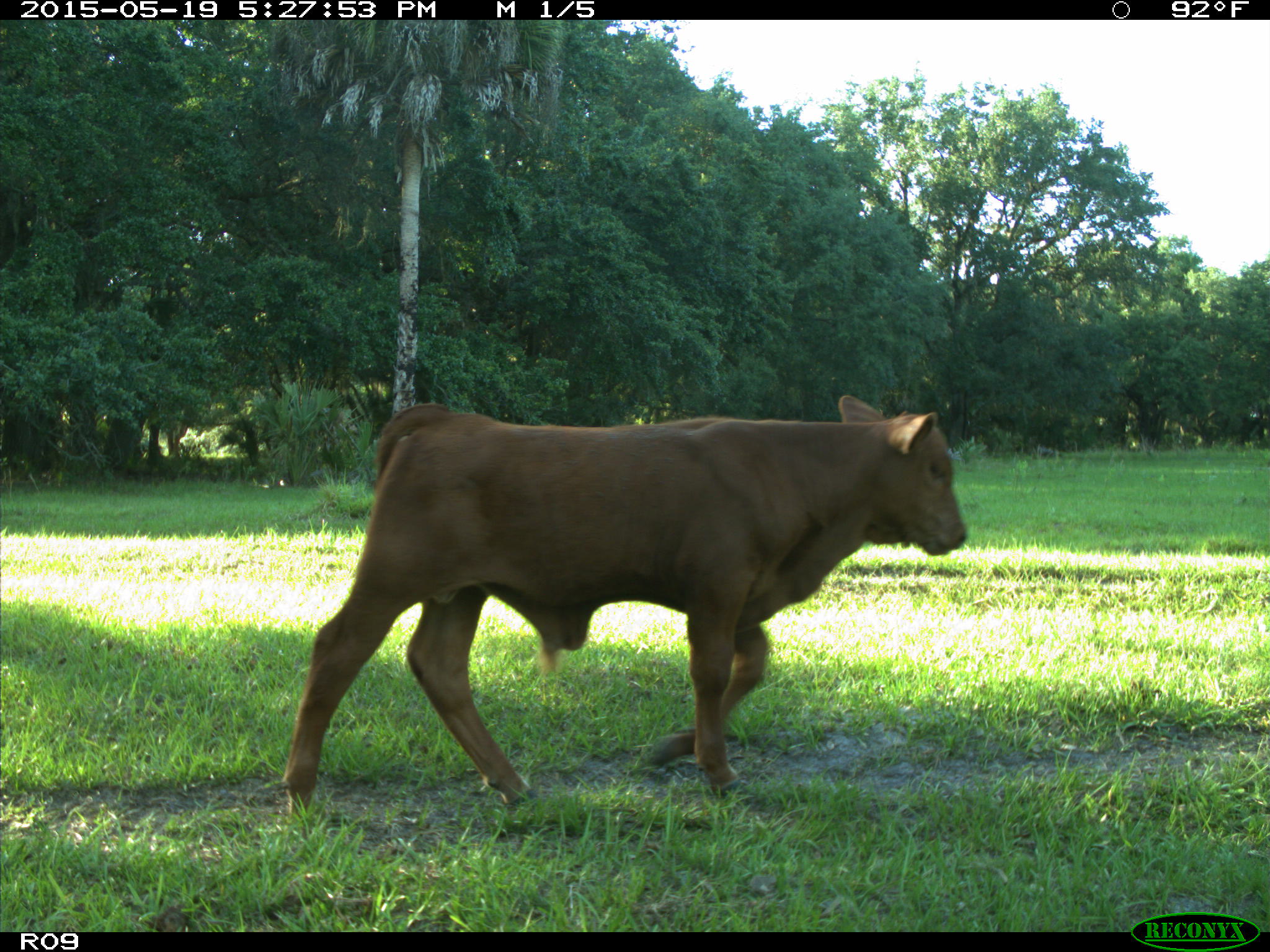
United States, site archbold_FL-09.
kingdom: Animalia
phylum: Chordata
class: Mammalia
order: Artiodactyla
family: Bovidae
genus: Bos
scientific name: Bos taurus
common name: domestic cow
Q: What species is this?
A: Bos taurus (domestic cow).